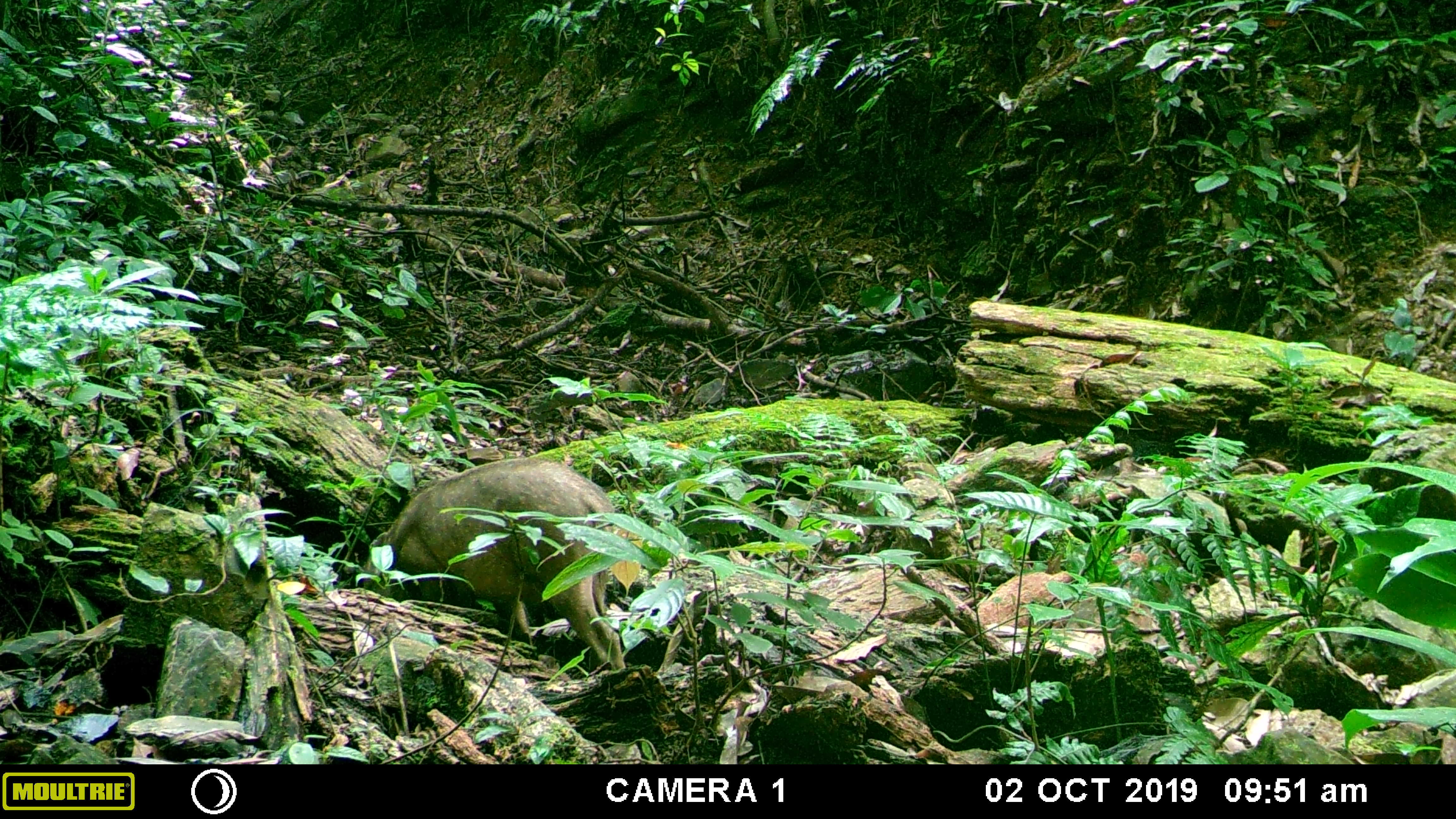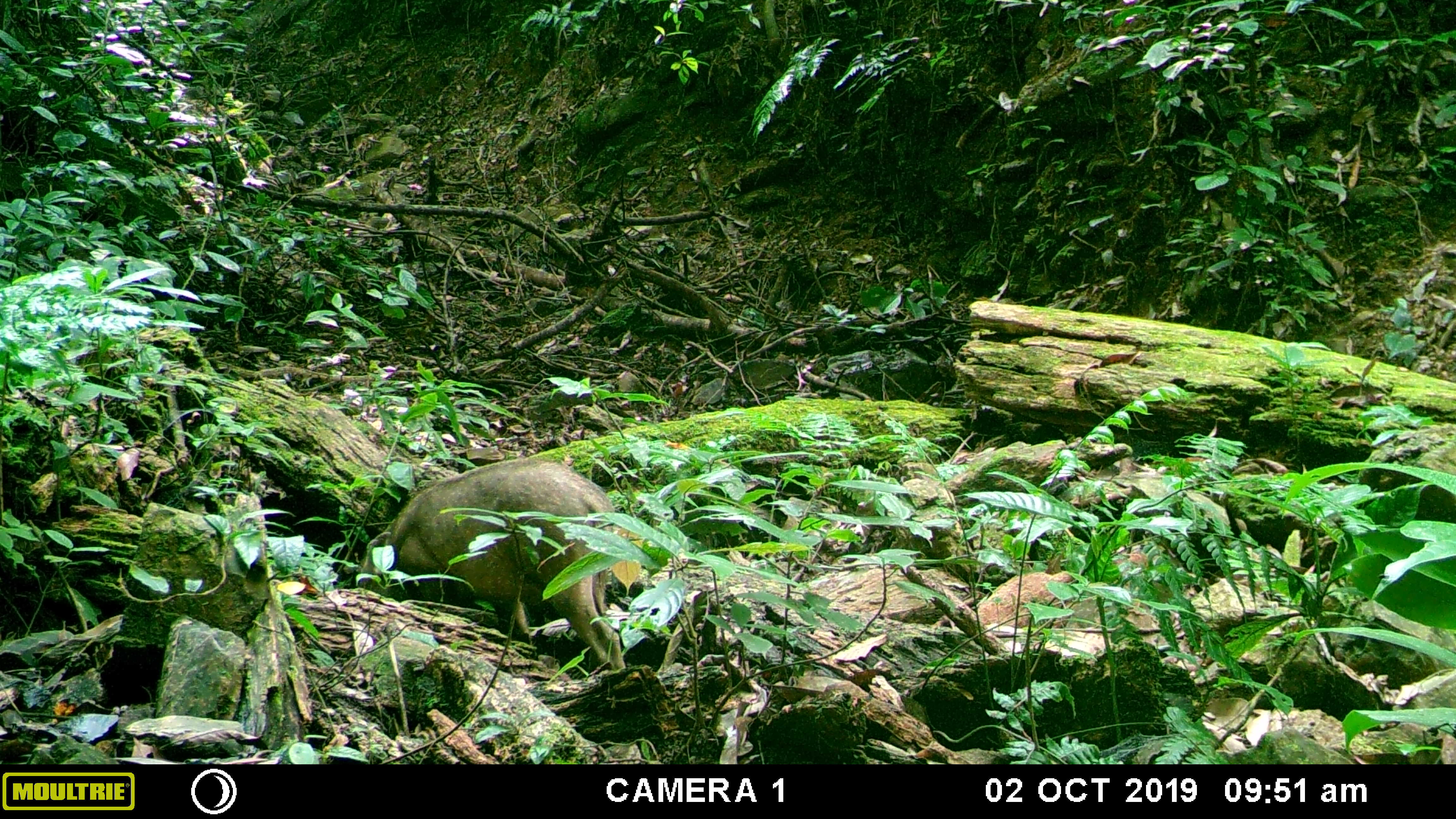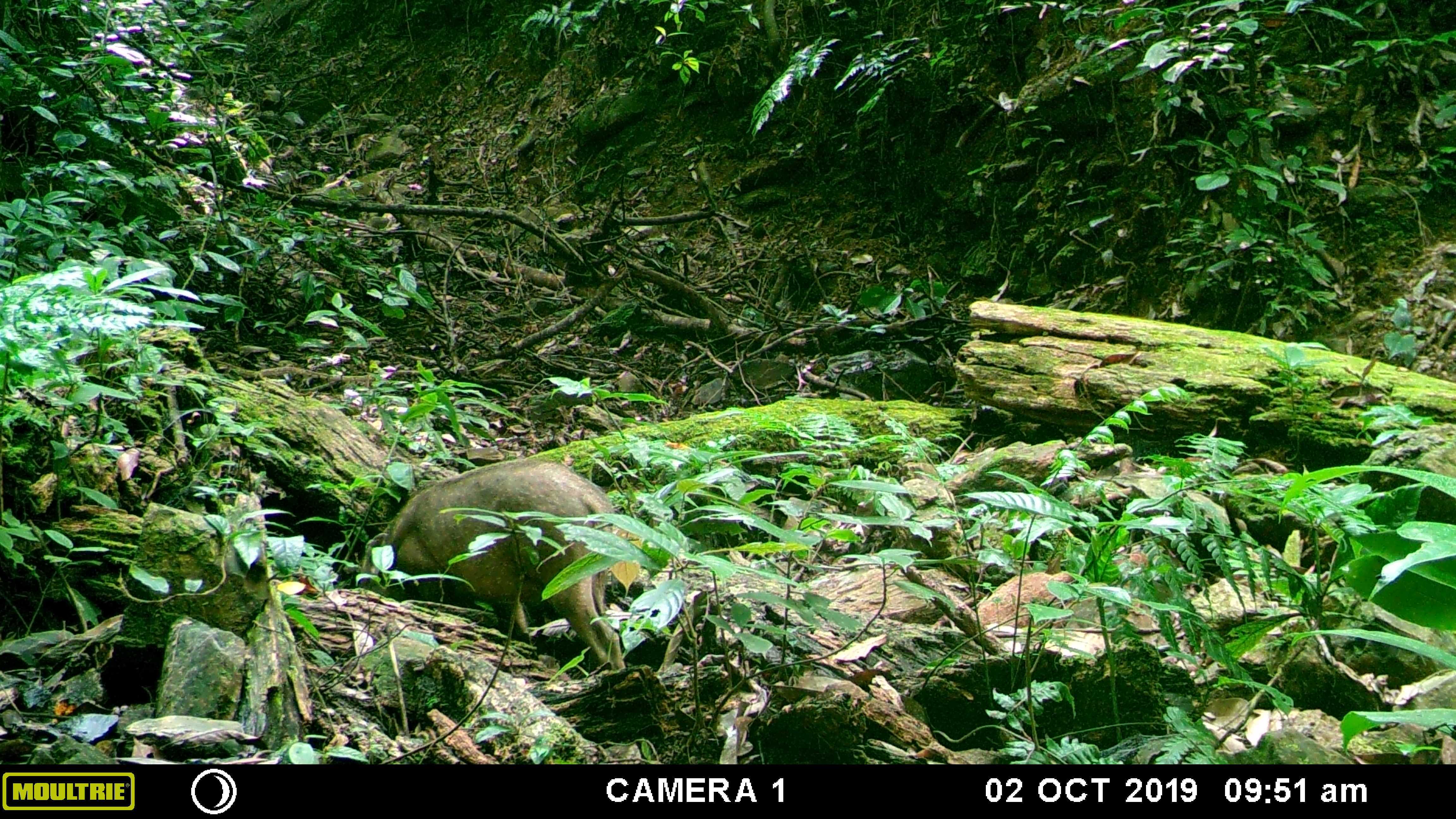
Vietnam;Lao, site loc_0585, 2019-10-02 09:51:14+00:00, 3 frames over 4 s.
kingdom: Animalia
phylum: Chordata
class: Mammalia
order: Artiodactyla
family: Suidae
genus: Sus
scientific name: Sus scrofa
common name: eurasian wild pig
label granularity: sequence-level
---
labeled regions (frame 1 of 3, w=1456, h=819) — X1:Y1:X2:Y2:
eurasian wild pig: 361:458:626:672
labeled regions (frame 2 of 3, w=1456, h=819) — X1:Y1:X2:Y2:
eurasian wild pig: 355:456:626:671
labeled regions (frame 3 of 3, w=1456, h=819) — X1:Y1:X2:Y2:
eurasian wild pig: 357:458:626:673